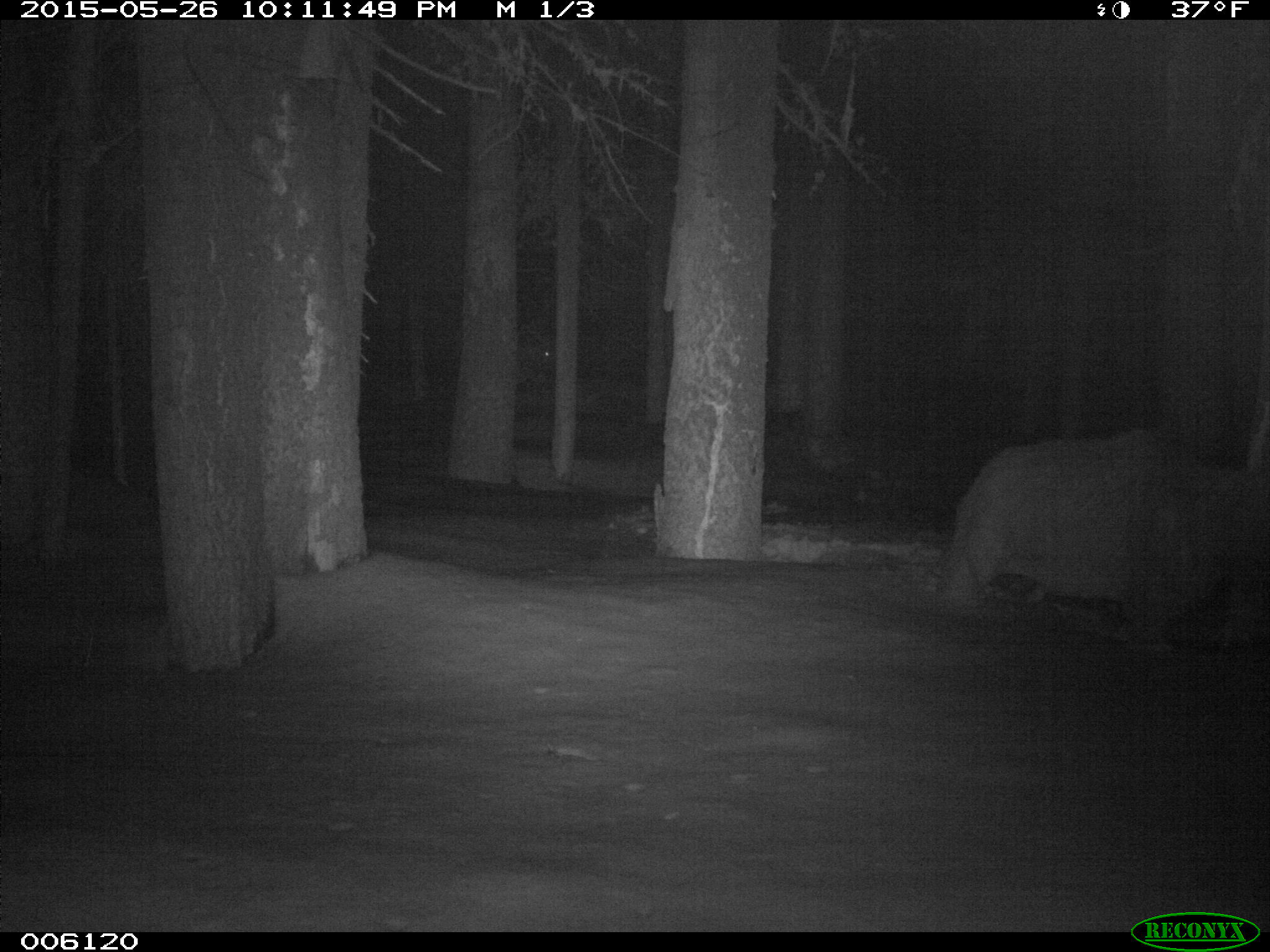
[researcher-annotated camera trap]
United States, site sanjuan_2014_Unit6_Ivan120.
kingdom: Animalia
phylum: Chordata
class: Mammalia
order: Artiodactyla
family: Cervidae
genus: Cervus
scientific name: Cervus elaphus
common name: red deer